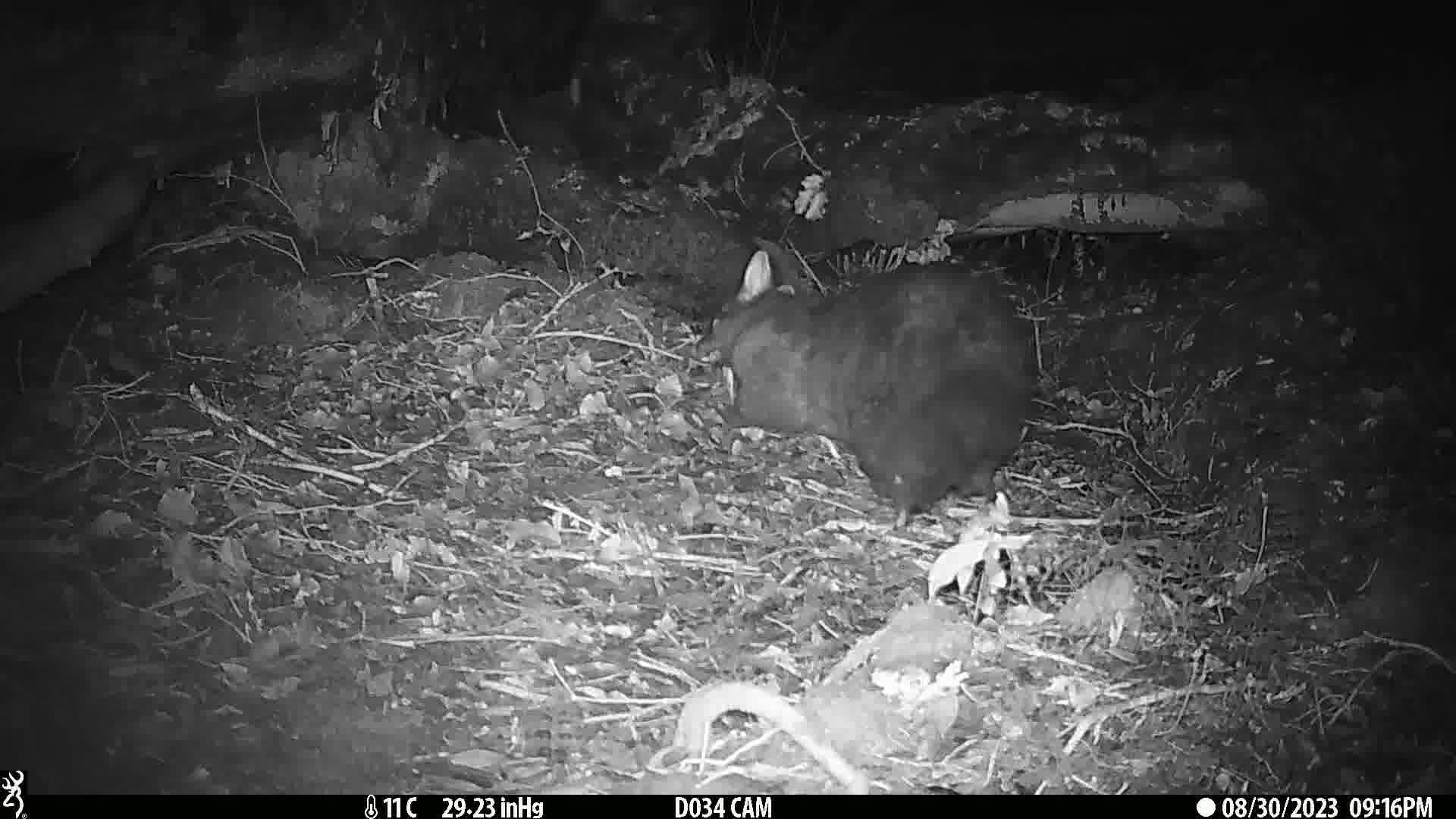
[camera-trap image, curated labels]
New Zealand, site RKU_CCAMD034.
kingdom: Animalia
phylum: Chordata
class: Mammalia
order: Diprotodontia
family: Phalangeridae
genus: Trichosurus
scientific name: Trichosurus vulpecula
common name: common brushtail possum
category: possum